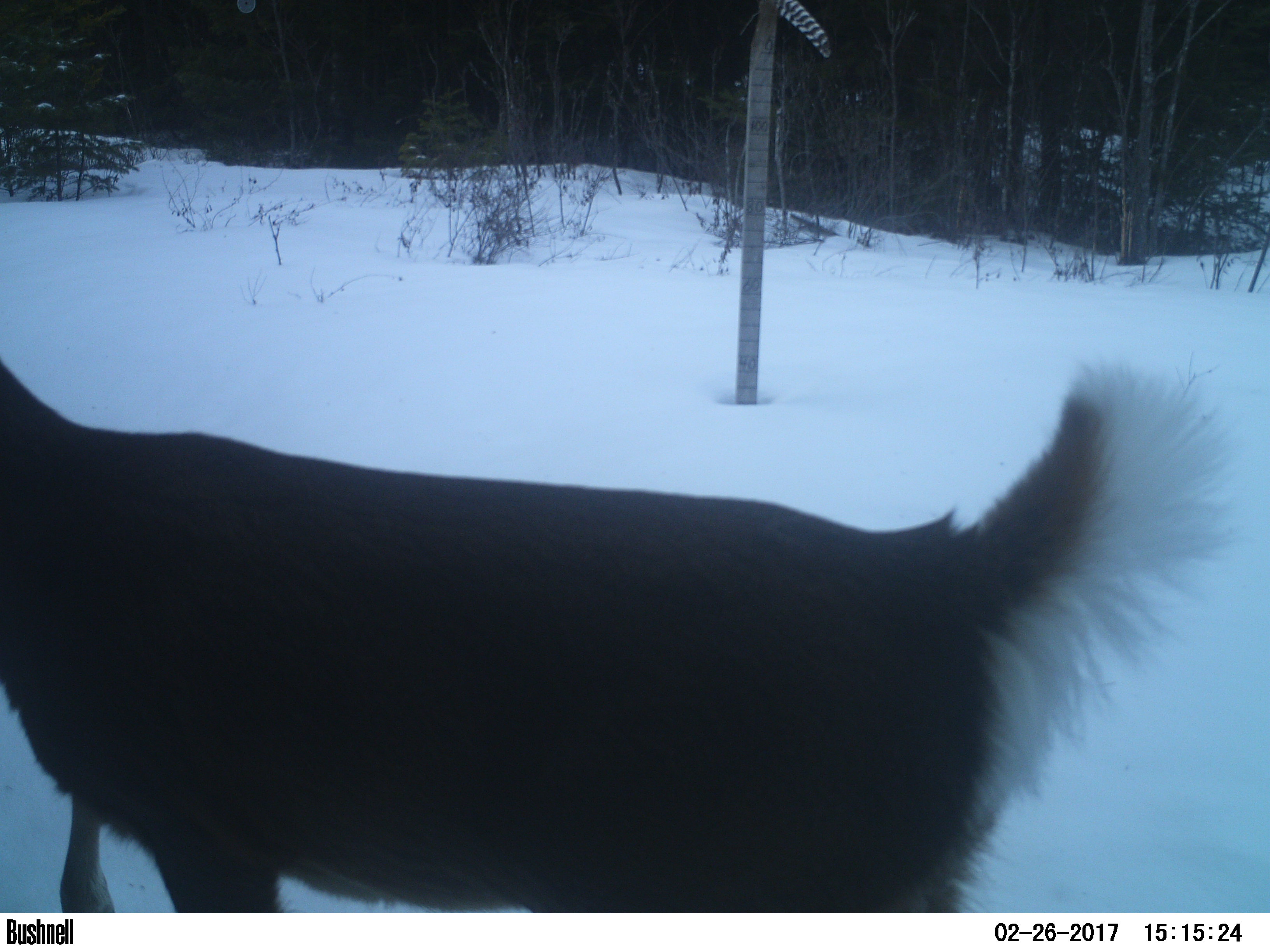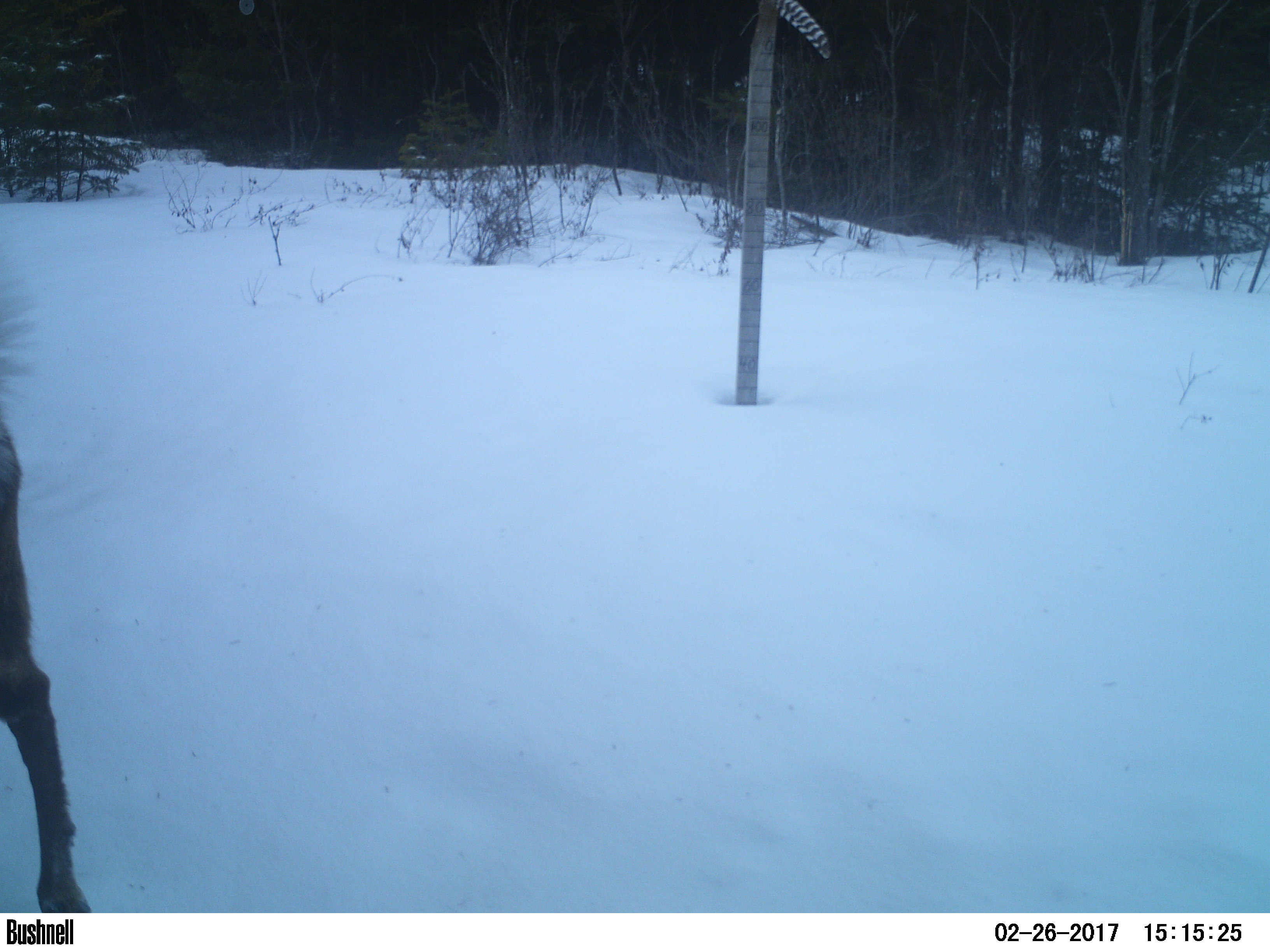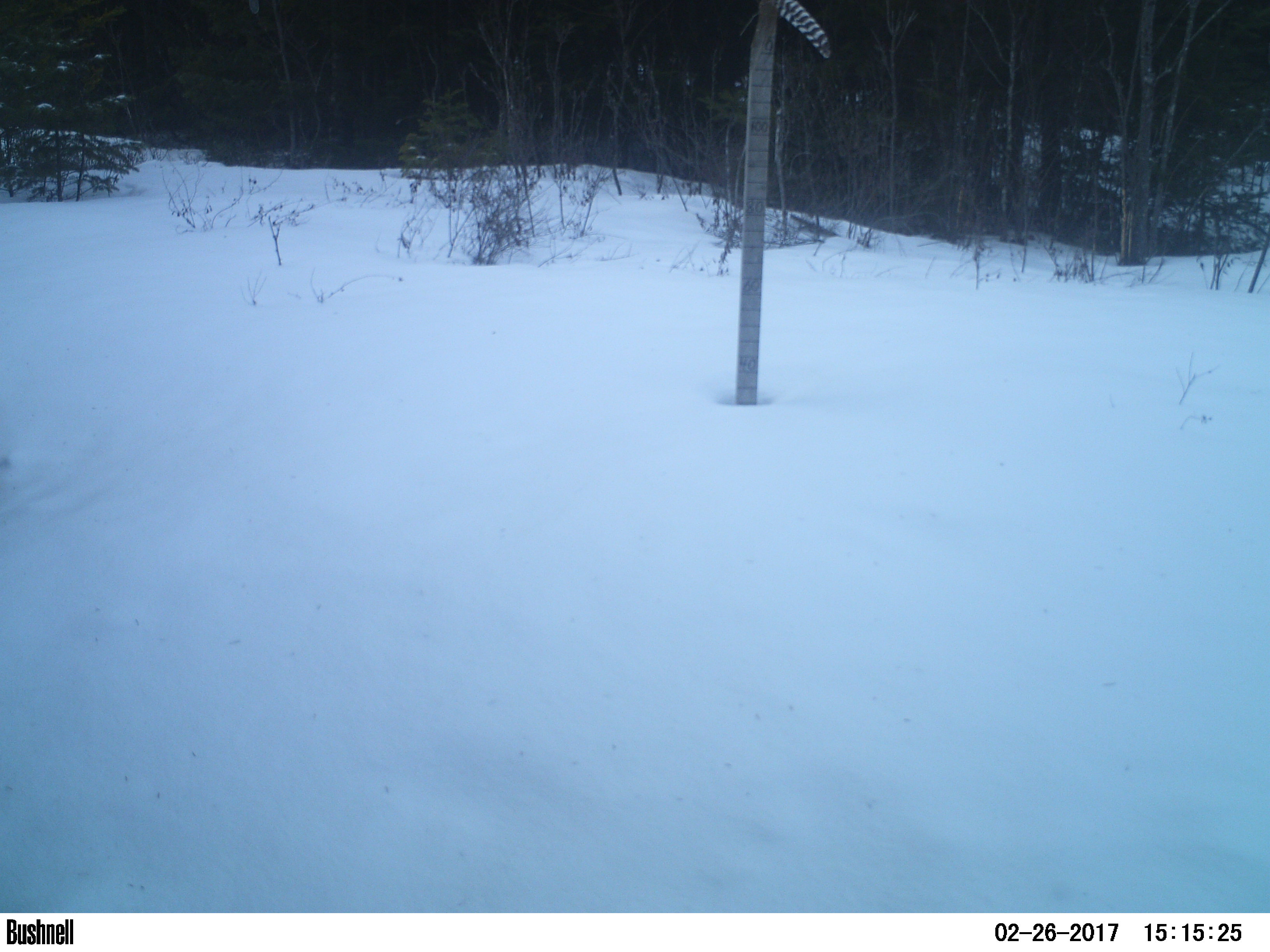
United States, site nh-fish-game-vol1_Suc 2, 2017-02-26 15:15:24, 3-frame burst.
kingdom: Animalia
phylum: Chordata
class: Mammalia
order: Artiodactyla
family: Cervidae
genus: Odocoileus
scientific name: Odocoileus virginianus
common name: white-tailed deer